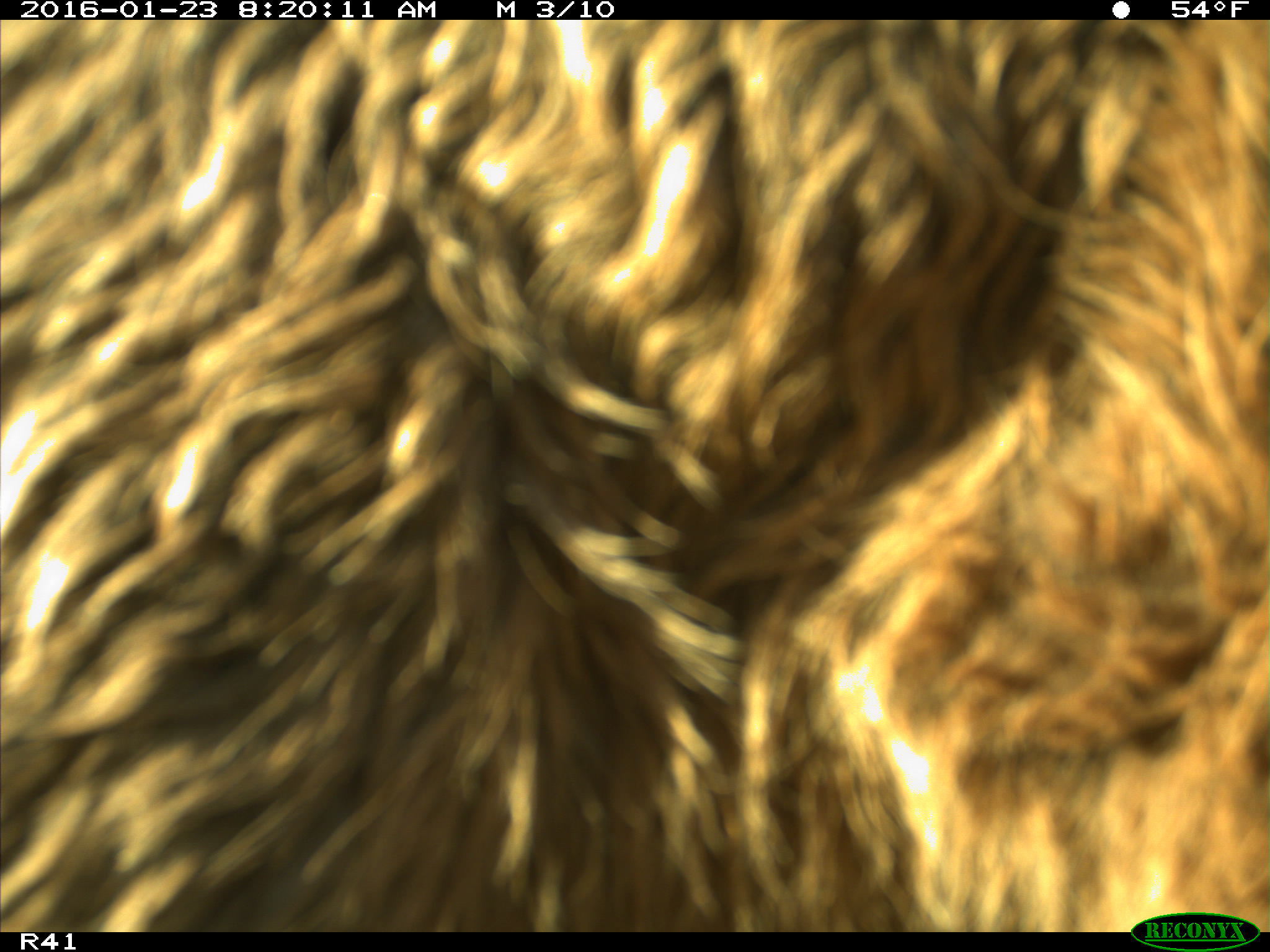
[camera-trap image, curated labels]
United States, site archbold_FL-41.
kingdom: Animalia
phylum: Chordata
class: Mammalia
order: Artiodactyla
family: Bovidae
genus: Bos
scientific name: Bos taurus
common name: domestic cow